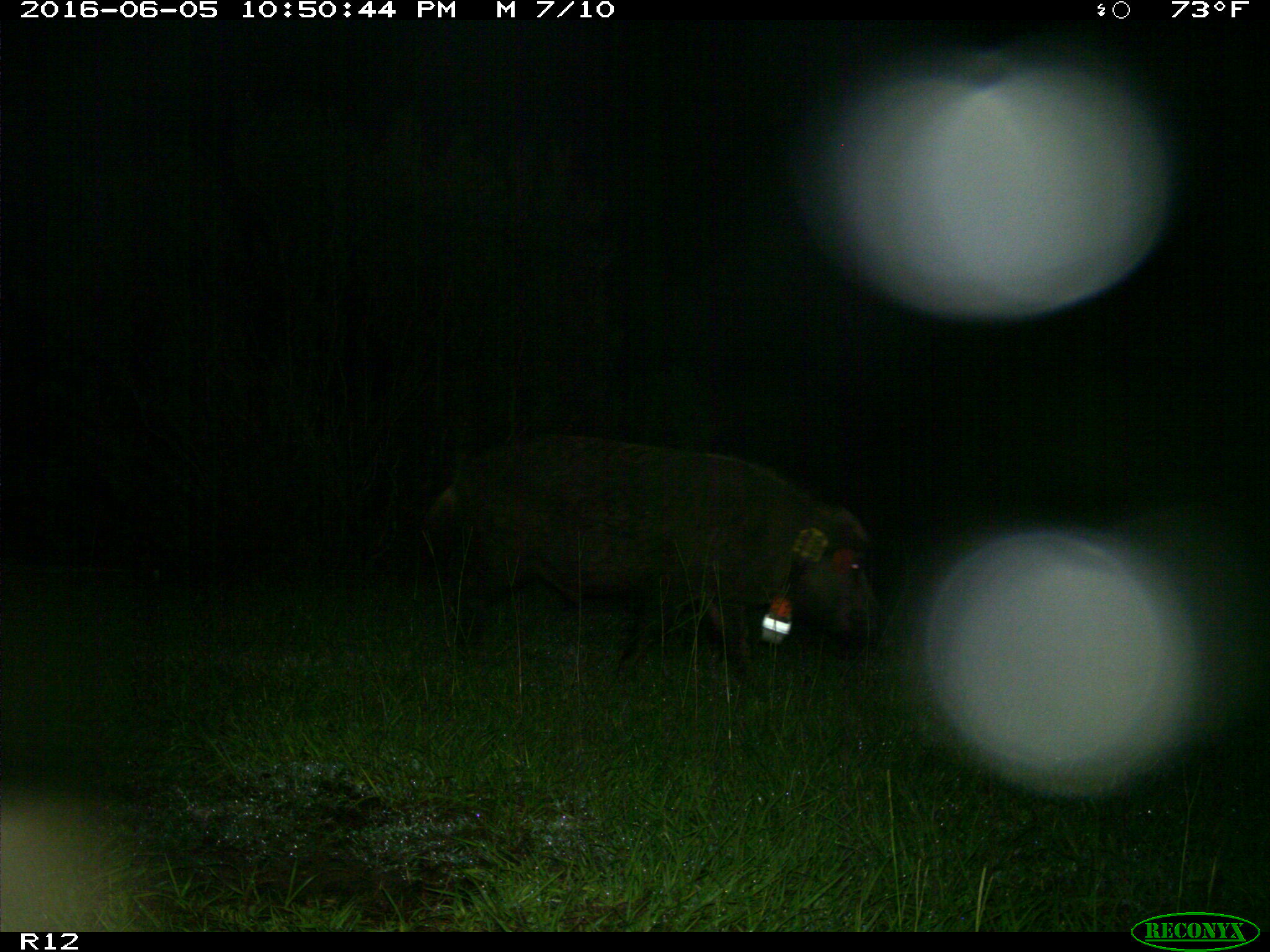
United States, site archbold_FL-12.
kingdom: Animalia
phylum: Chordata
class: Mammalia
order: Artiodactyla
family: Suidae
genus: Sus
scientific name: Sus scrofa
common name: wild boar